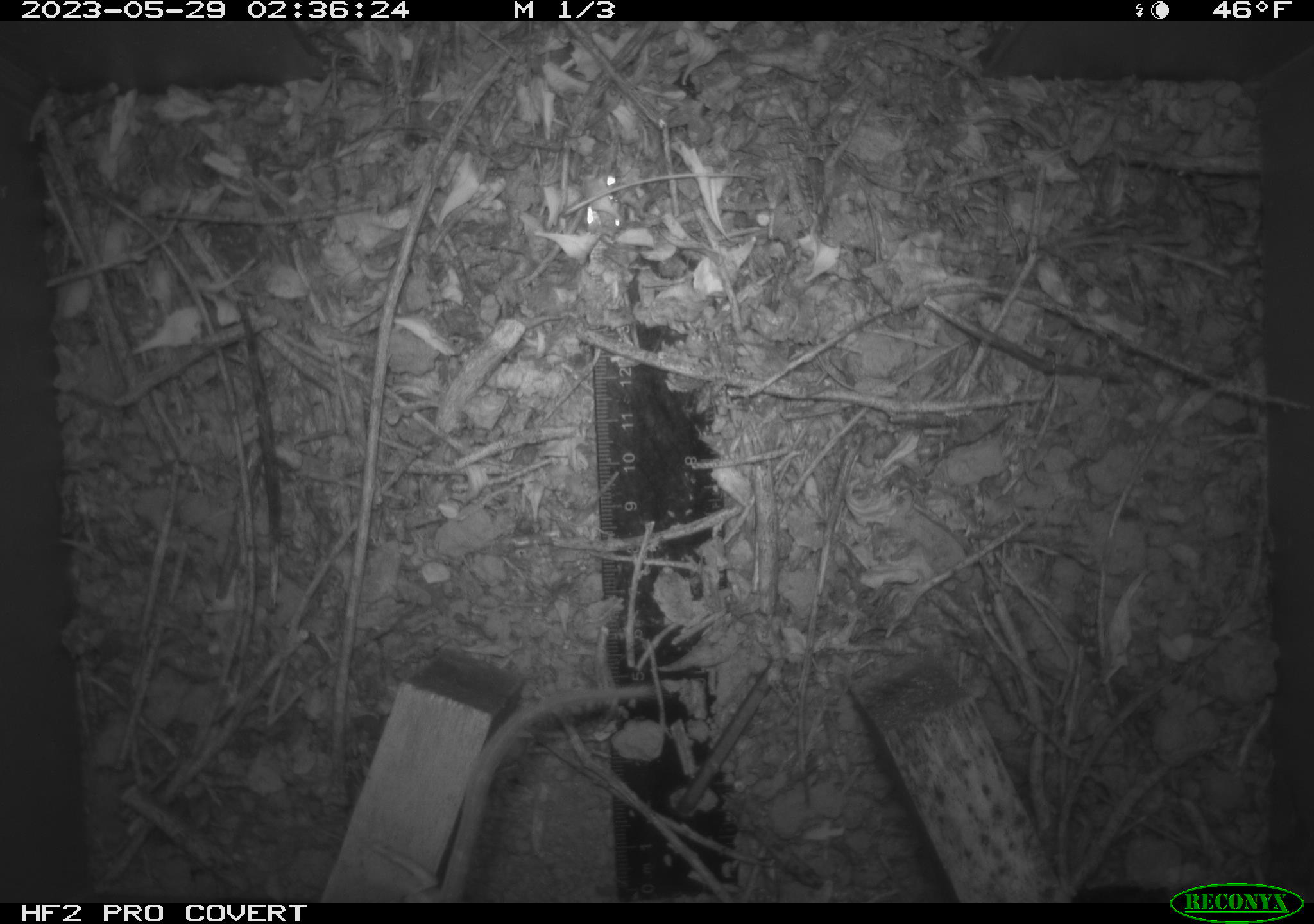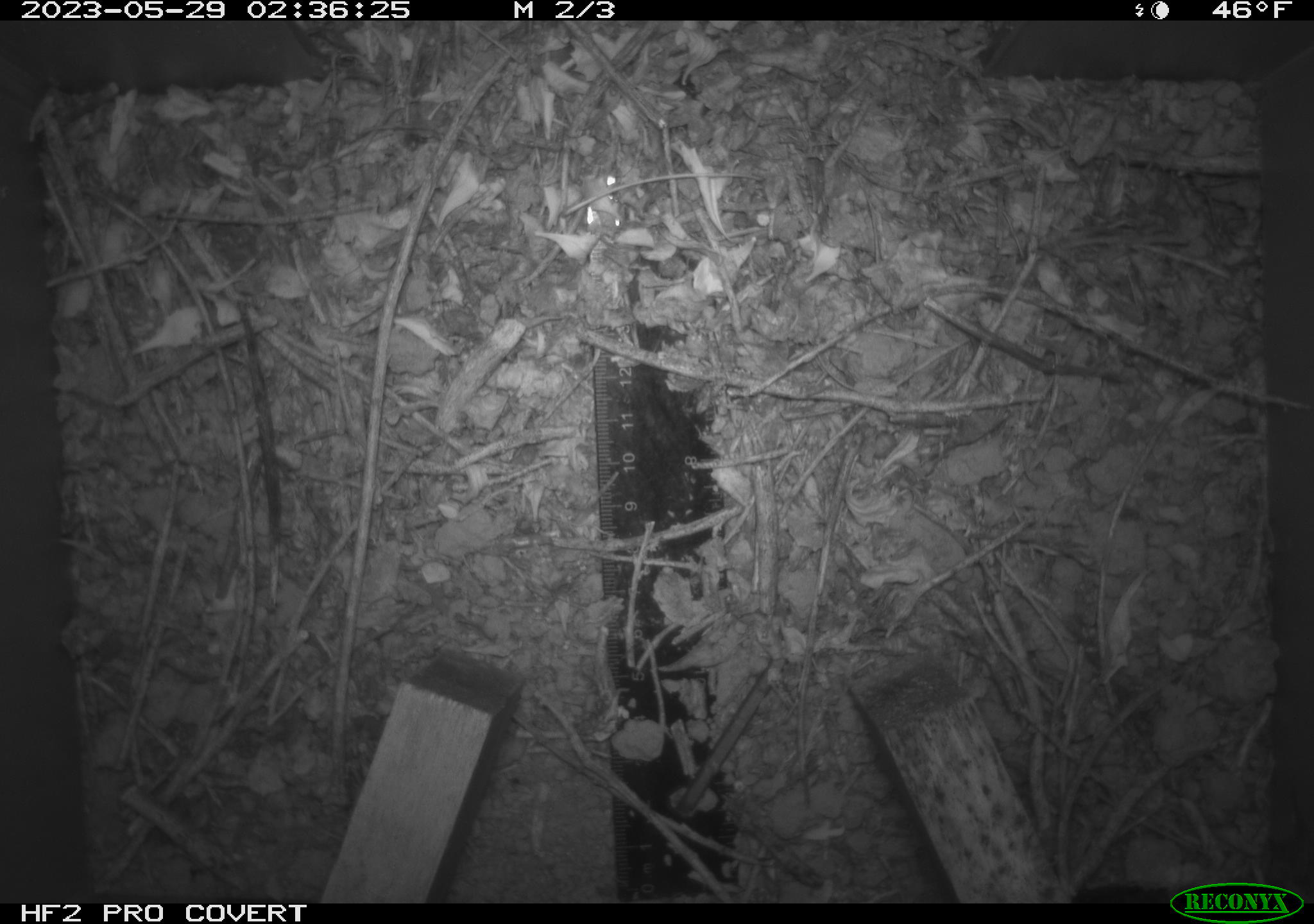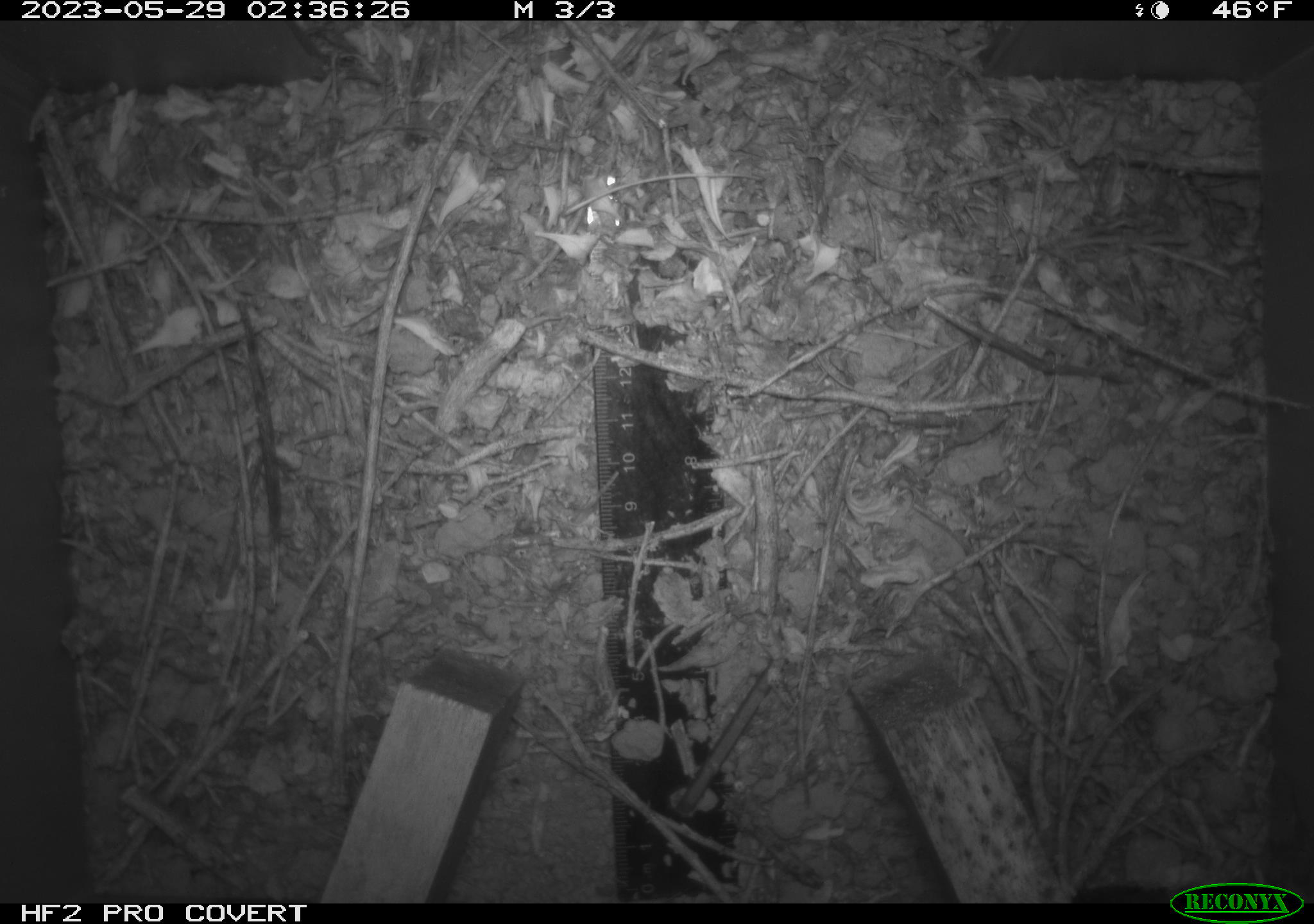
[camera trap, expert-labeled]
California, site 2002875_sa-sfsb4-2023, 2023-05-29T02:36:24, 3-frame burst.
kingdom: Animalia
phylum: Chordata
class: Mammalia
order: Rodentia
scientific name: Rodentia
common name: mouse species